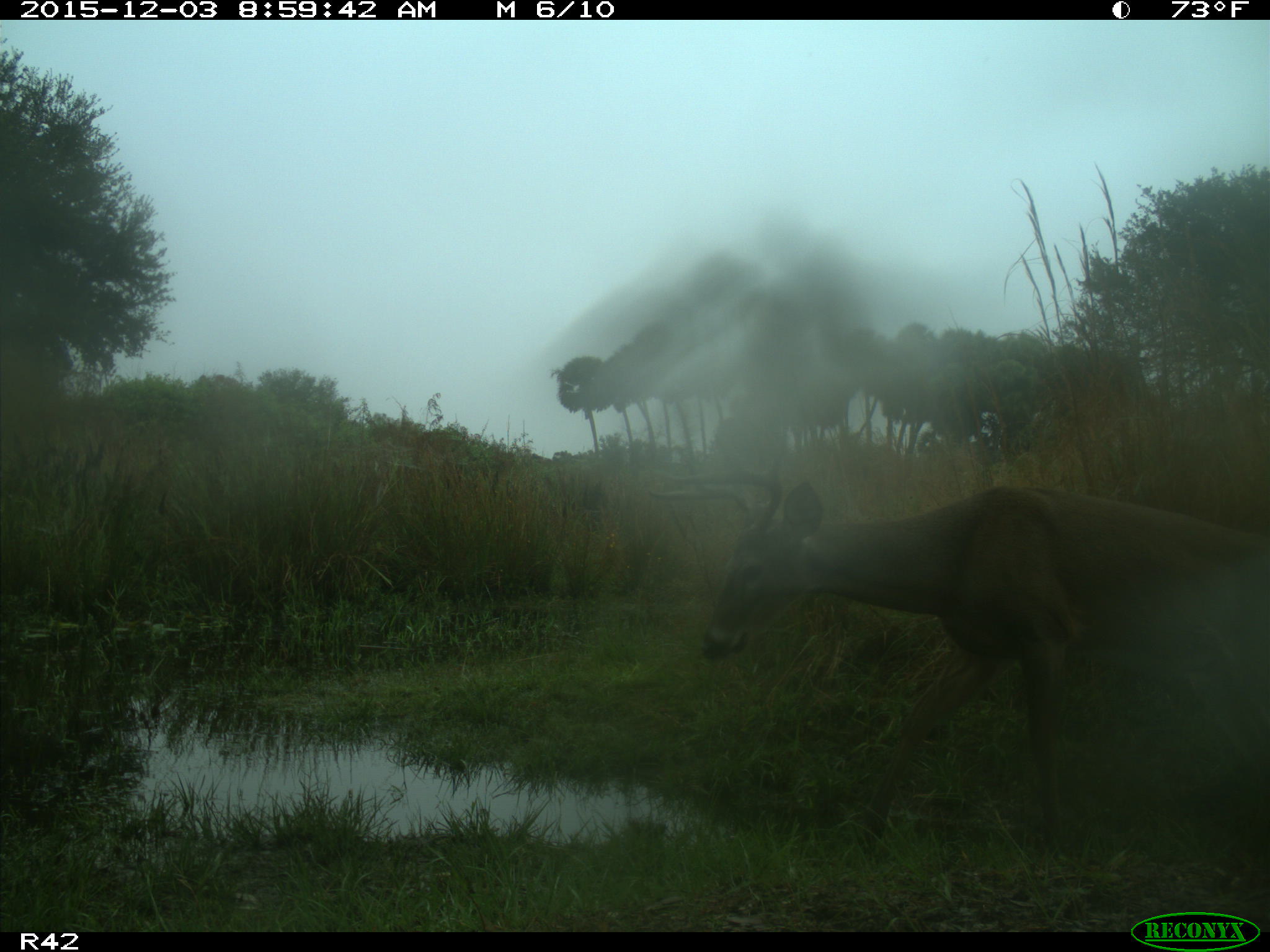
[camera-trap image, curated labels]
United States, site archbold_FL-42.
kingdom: Animalia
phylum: Chordata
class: Mammalia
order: Artiodactyla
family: Cervidae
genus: Odocoileus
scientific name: Odocoileus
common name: deer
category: unidentified deer